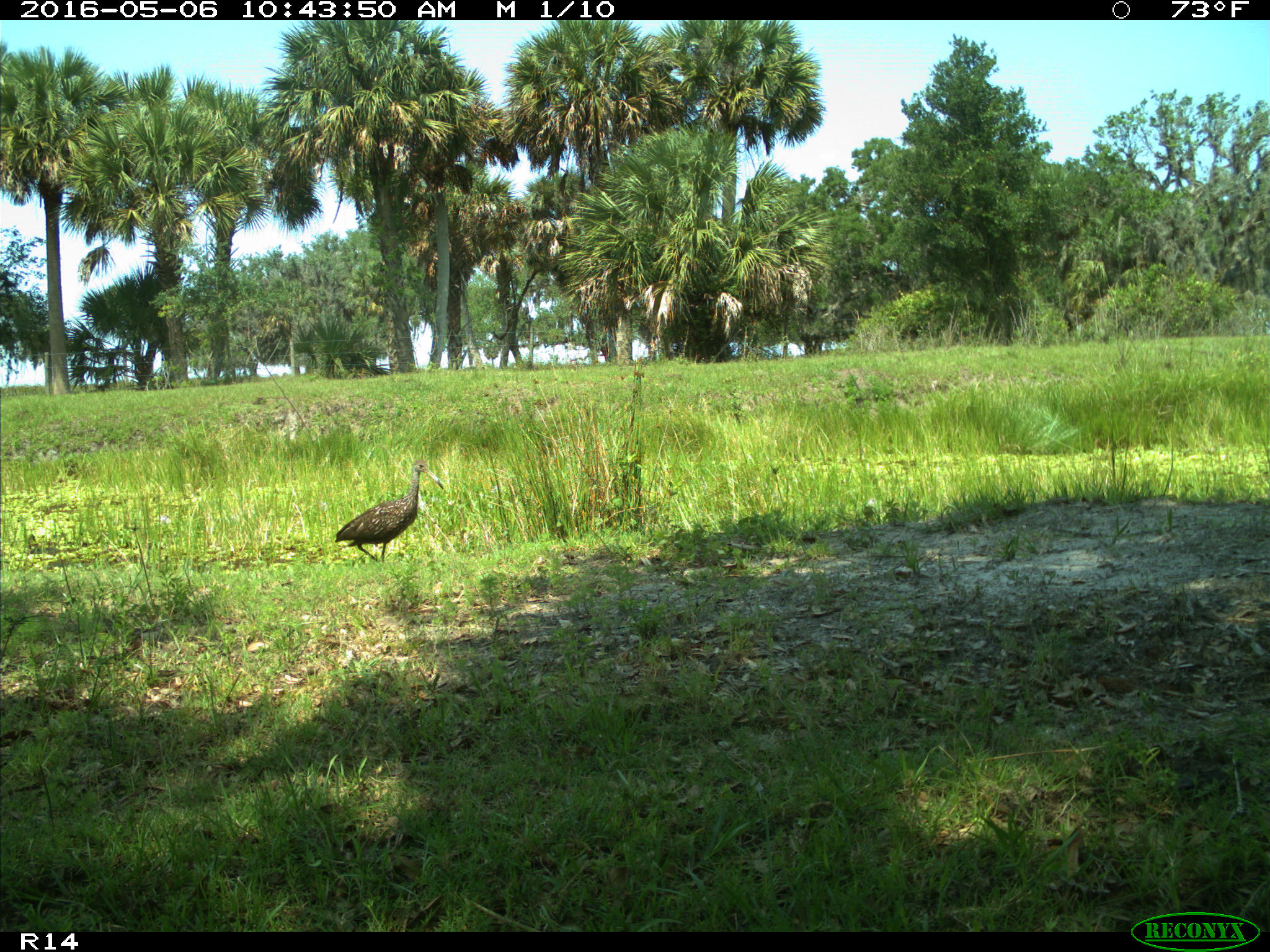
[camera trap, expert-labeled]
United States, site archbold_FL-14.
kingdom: Animalia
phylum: Chordata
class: Aves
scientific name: Aves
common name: birds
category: unidentified bird